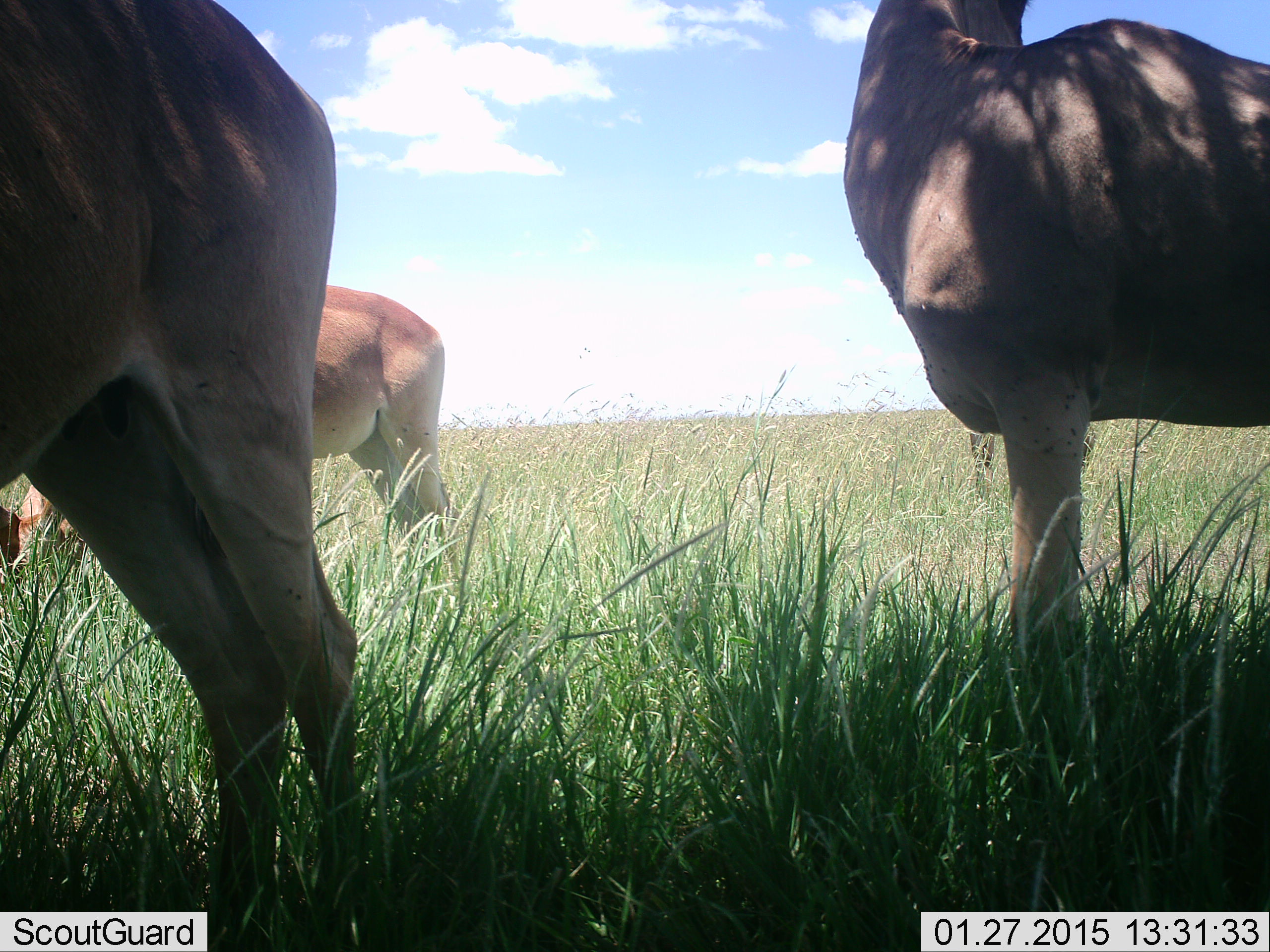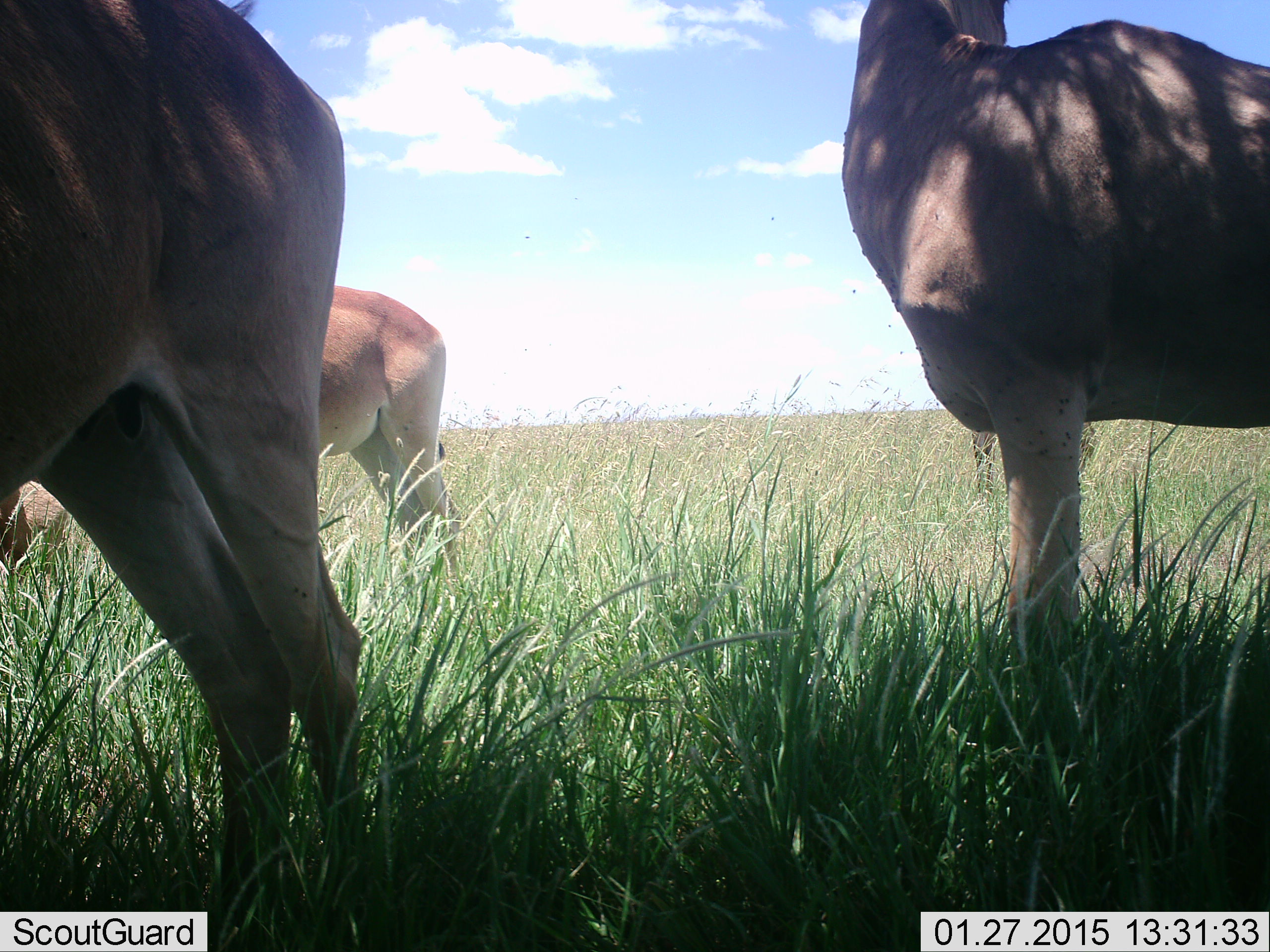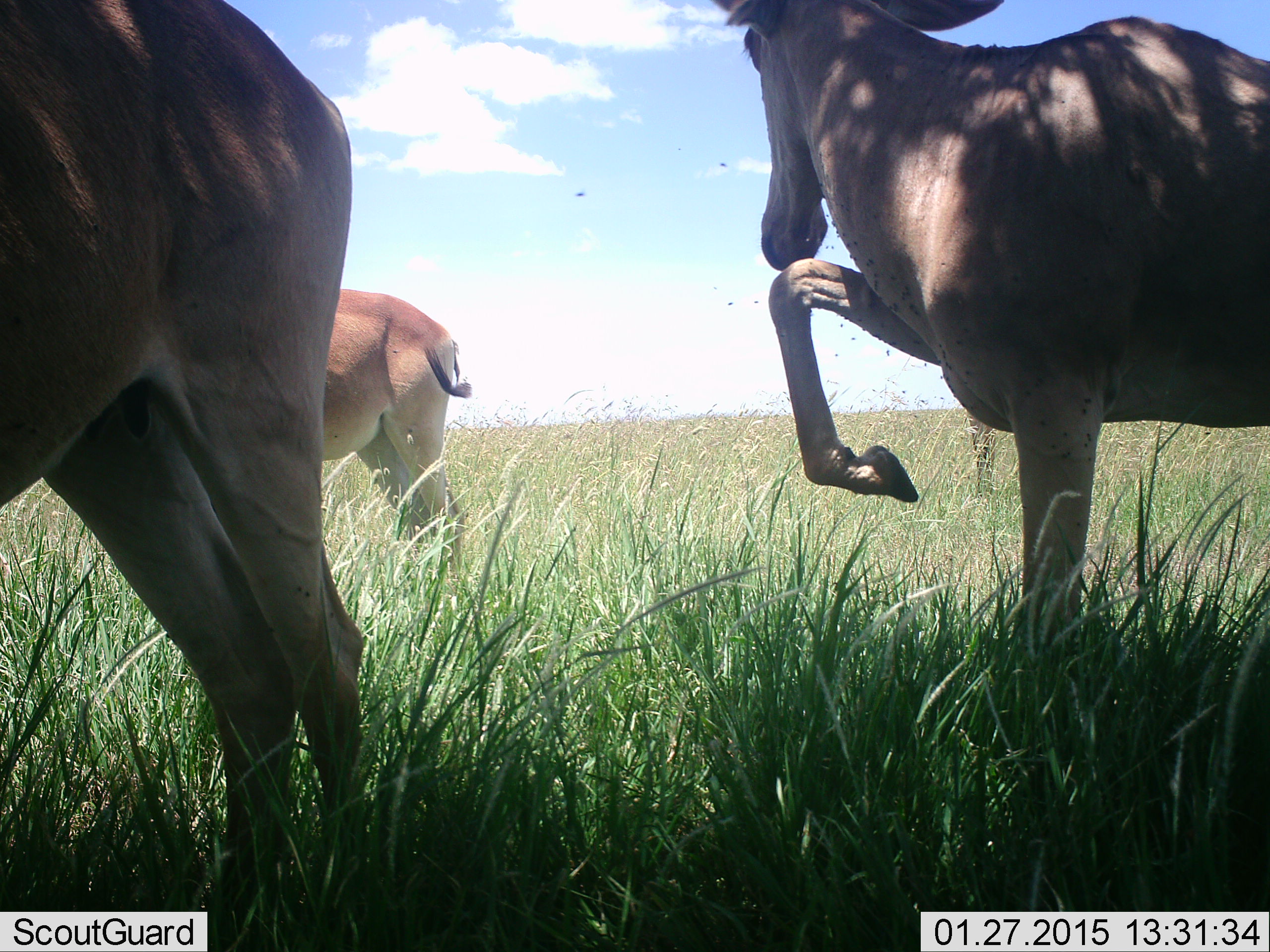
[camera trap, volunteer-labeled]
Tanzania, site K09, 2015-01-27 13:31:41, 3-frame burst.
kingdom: Animalia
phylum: Chordata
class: Mammalia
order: Artiodactyla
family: Bovidae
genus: Alcelaphus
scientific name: Alcelaphus buselaphus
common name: hartebeest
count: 3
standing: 100%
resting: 9%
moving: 0%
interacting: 0%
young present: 0%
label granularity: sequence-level